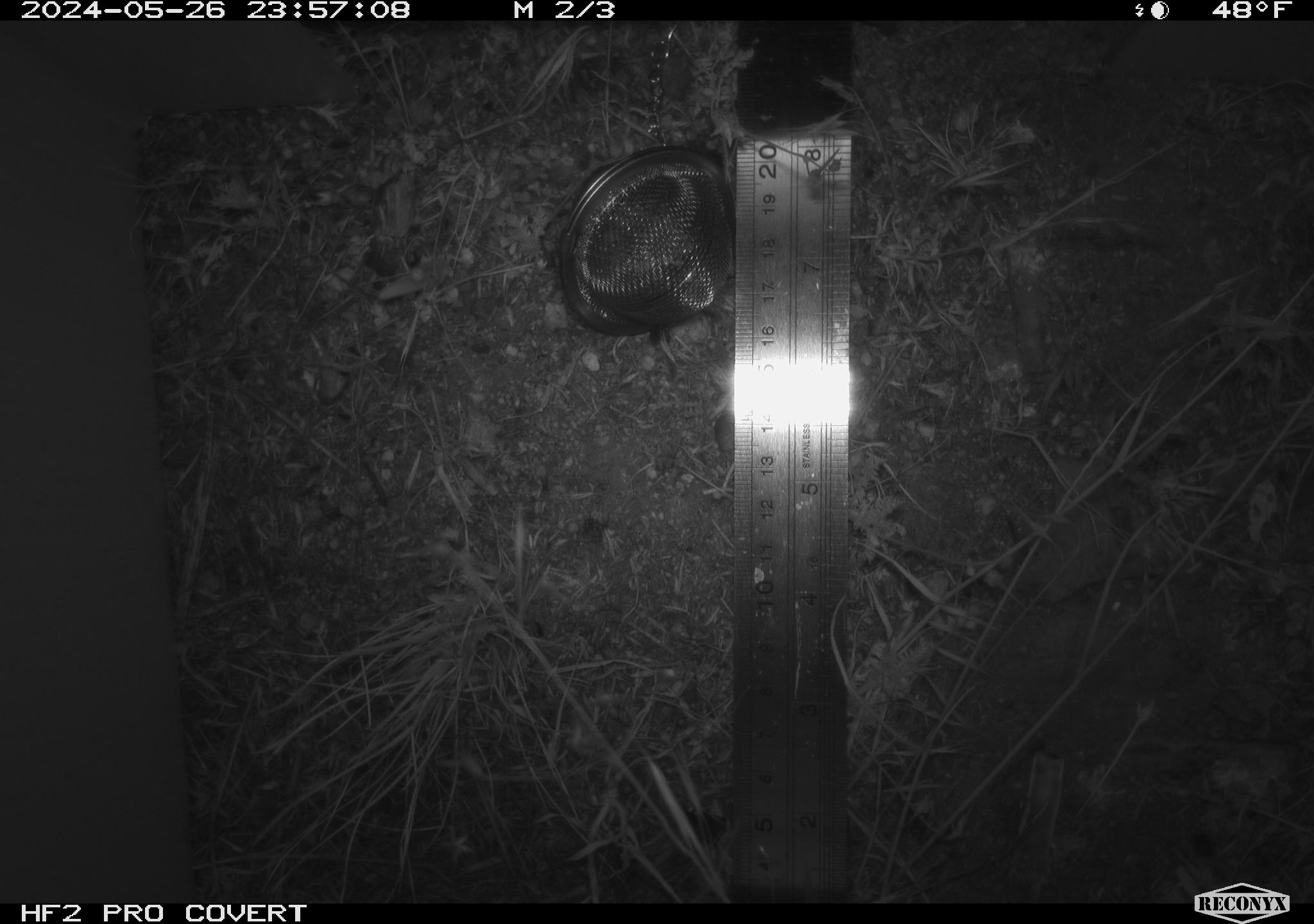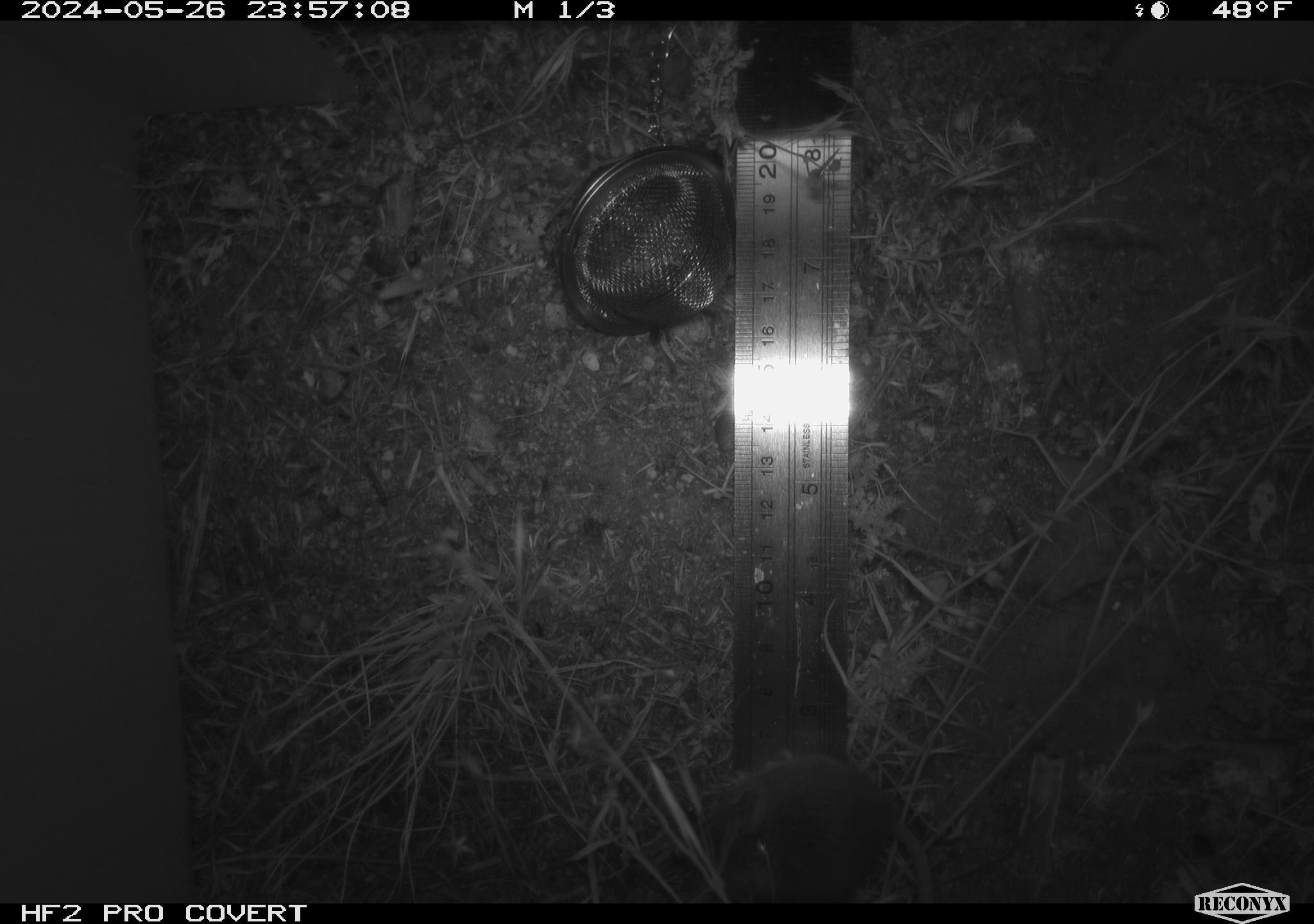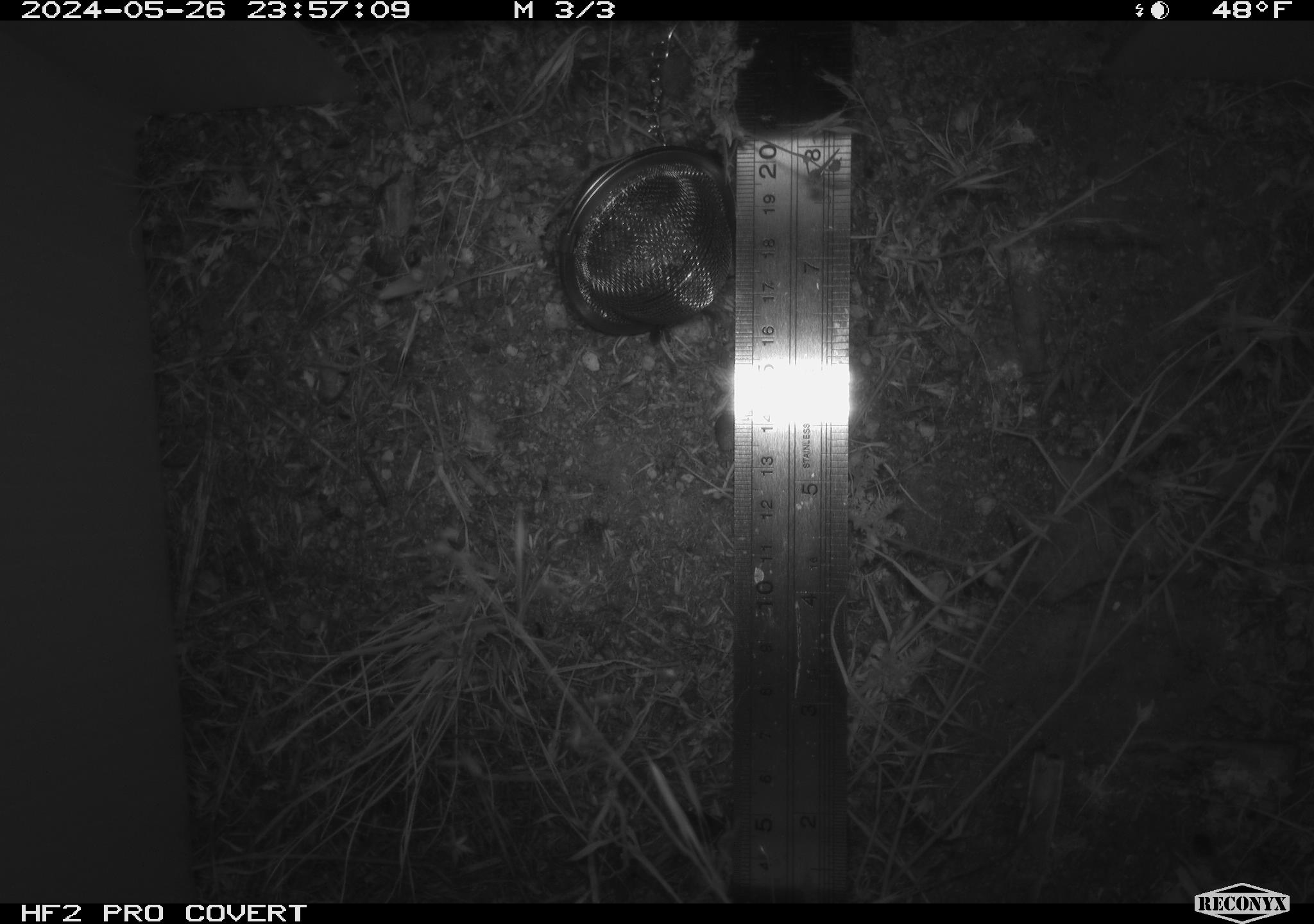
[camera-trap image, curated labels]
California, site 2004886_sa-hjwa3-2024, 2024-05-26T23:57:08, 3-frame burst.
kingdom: Animalia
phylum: Chordata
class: Mammalia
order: Rodentia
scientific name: Rodentia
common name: rodent